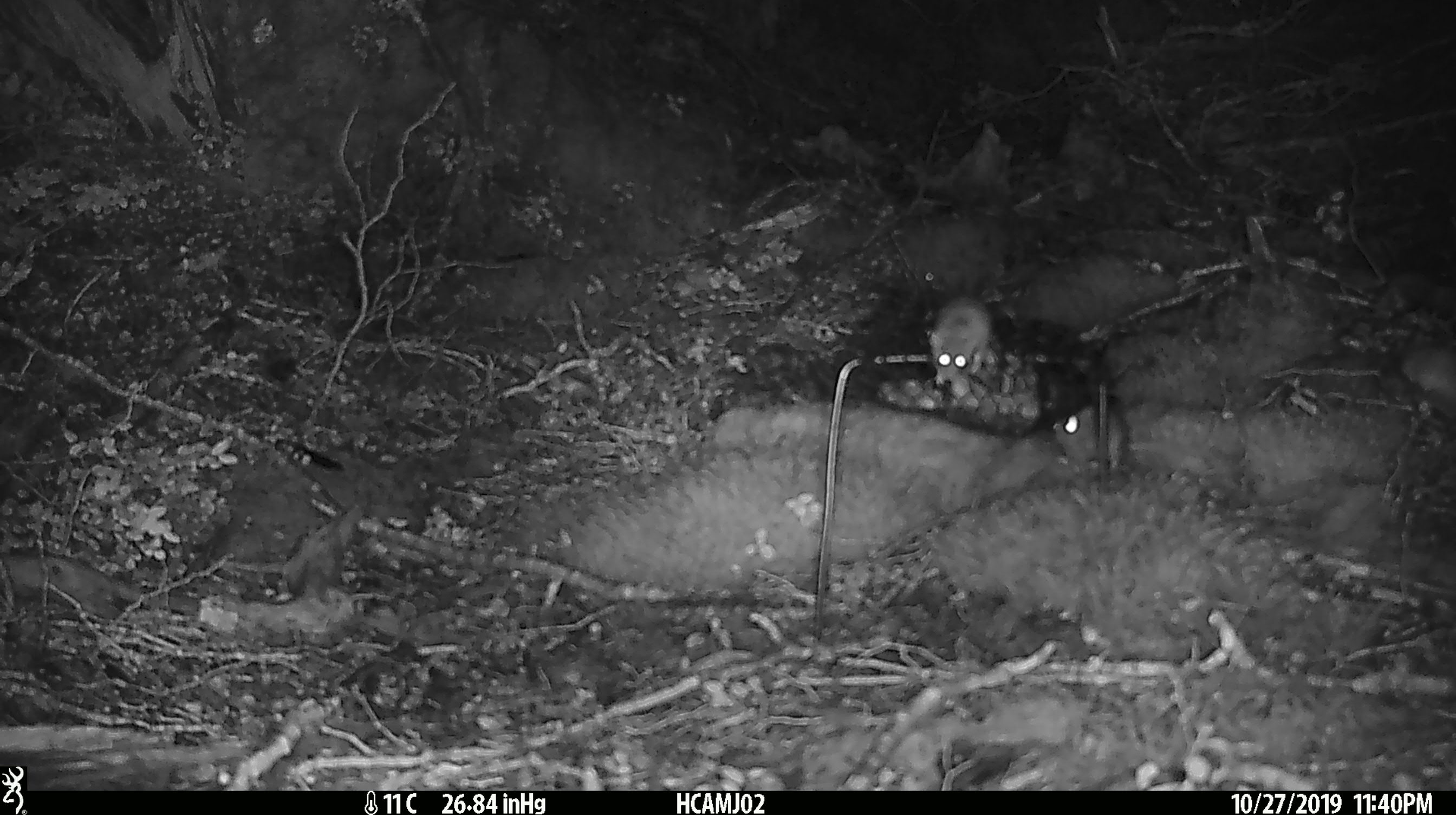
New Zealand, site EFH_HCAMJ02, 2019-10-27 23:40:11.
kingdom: Animalia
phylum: Chordata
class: Mammalia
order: Rodentia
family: Muridae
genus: Mus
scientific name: Mus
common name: mouse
Mouse (Mus).